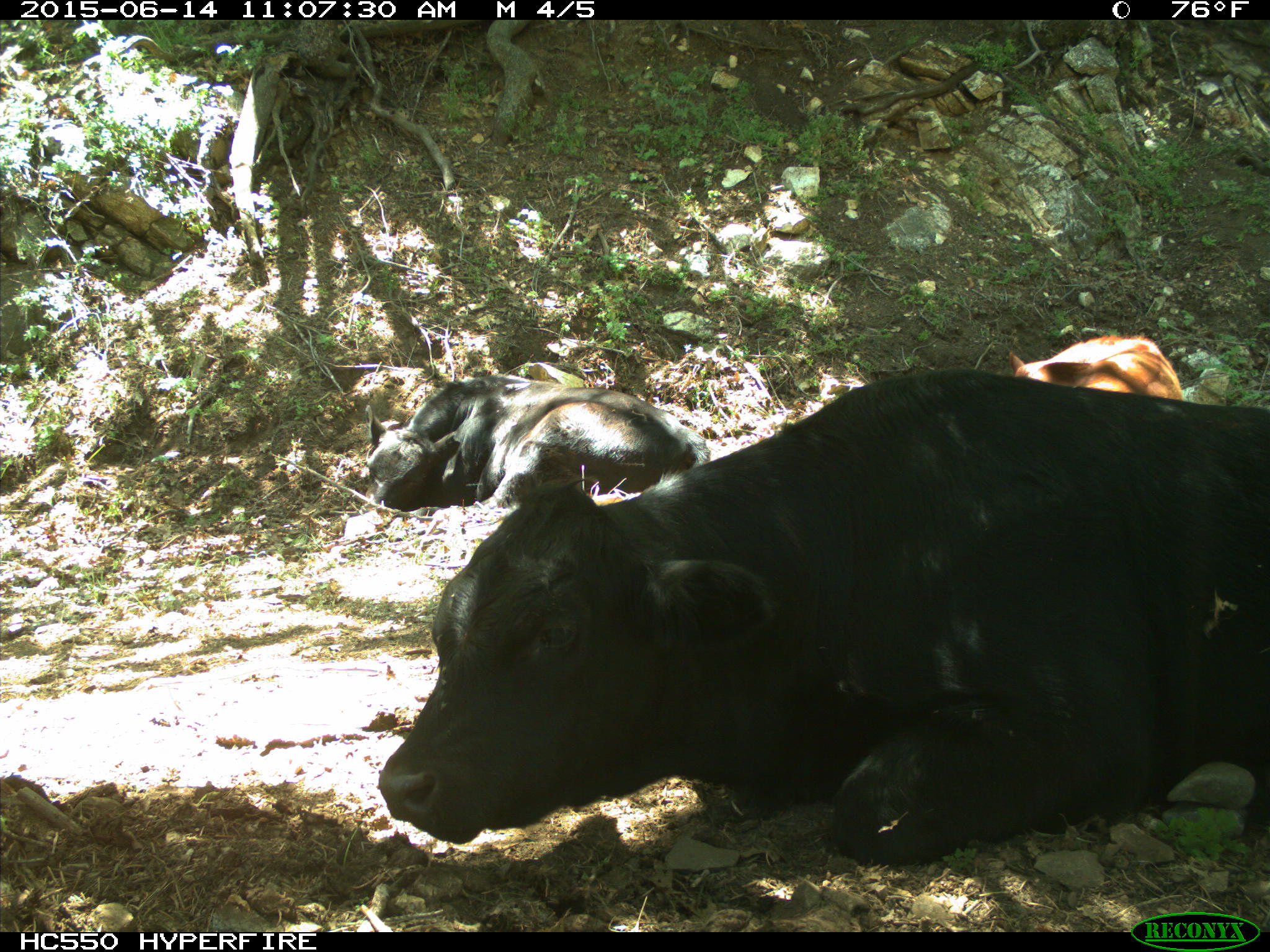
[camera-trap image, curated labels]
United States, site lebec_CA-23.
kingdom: Animalia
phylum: Chordata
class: Mammalia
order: Artiodactyla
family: Bovidae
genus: Bos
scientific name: Bos taurus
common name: domestic cow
Bos taurus (domestic cow).